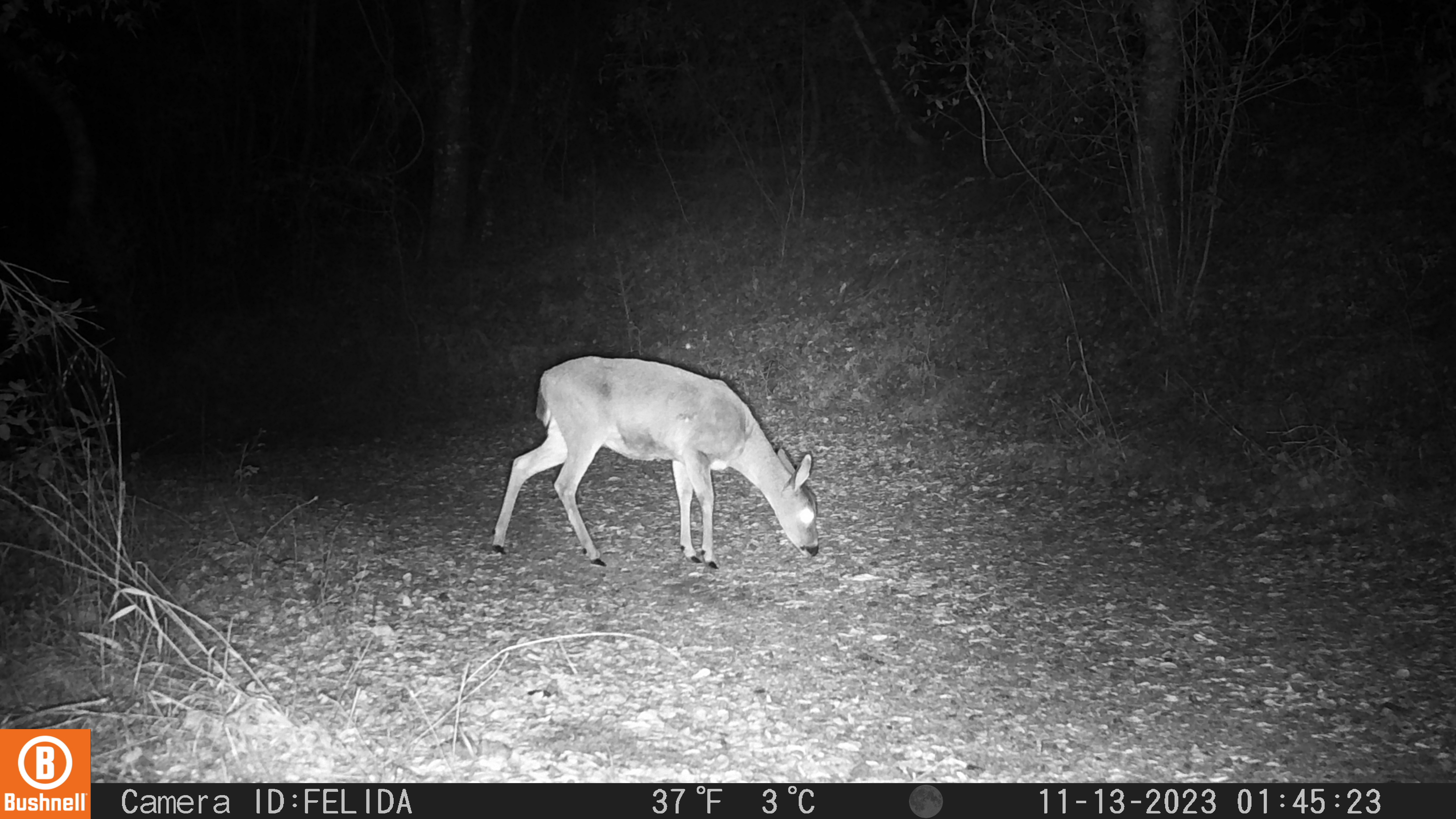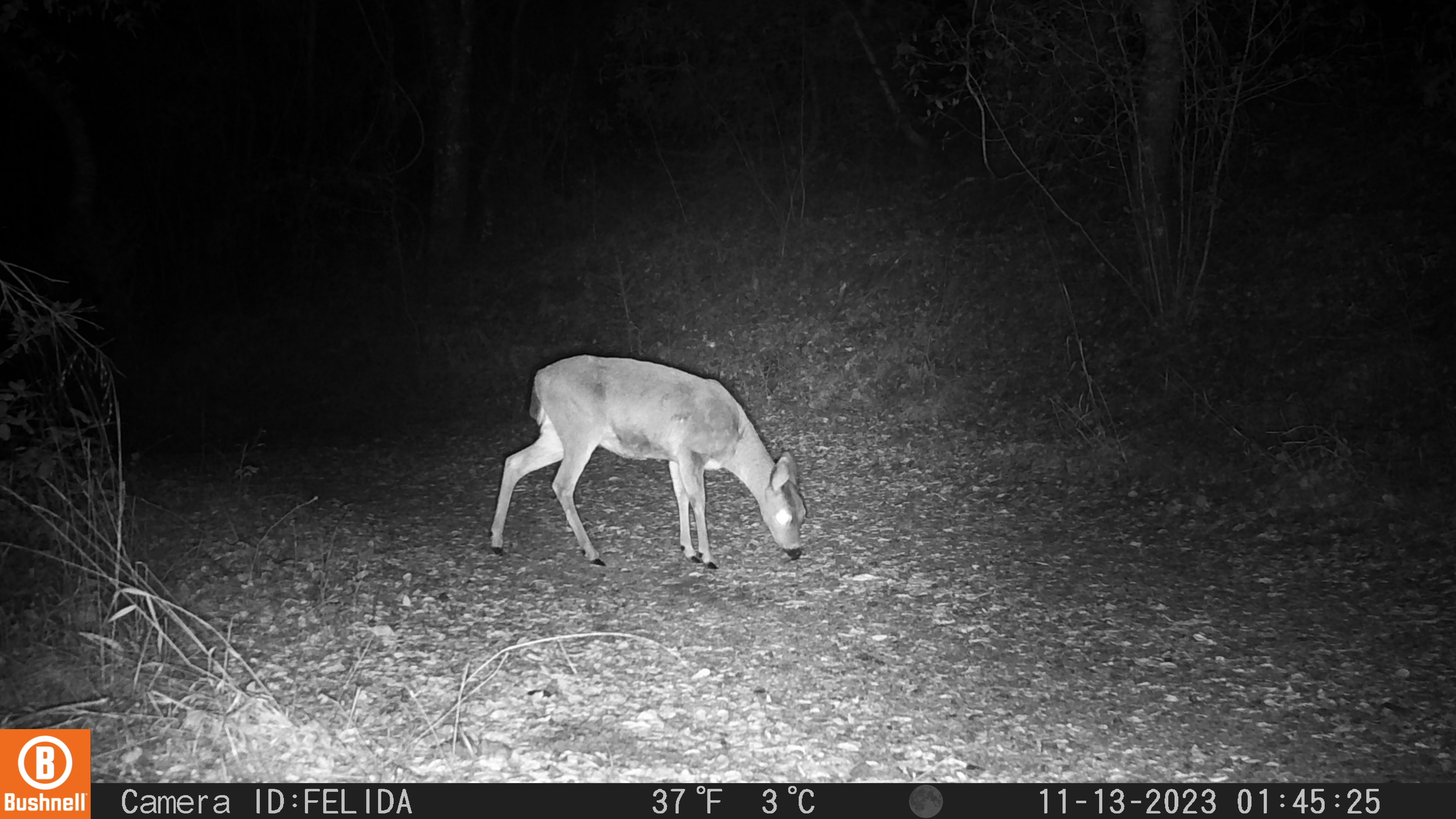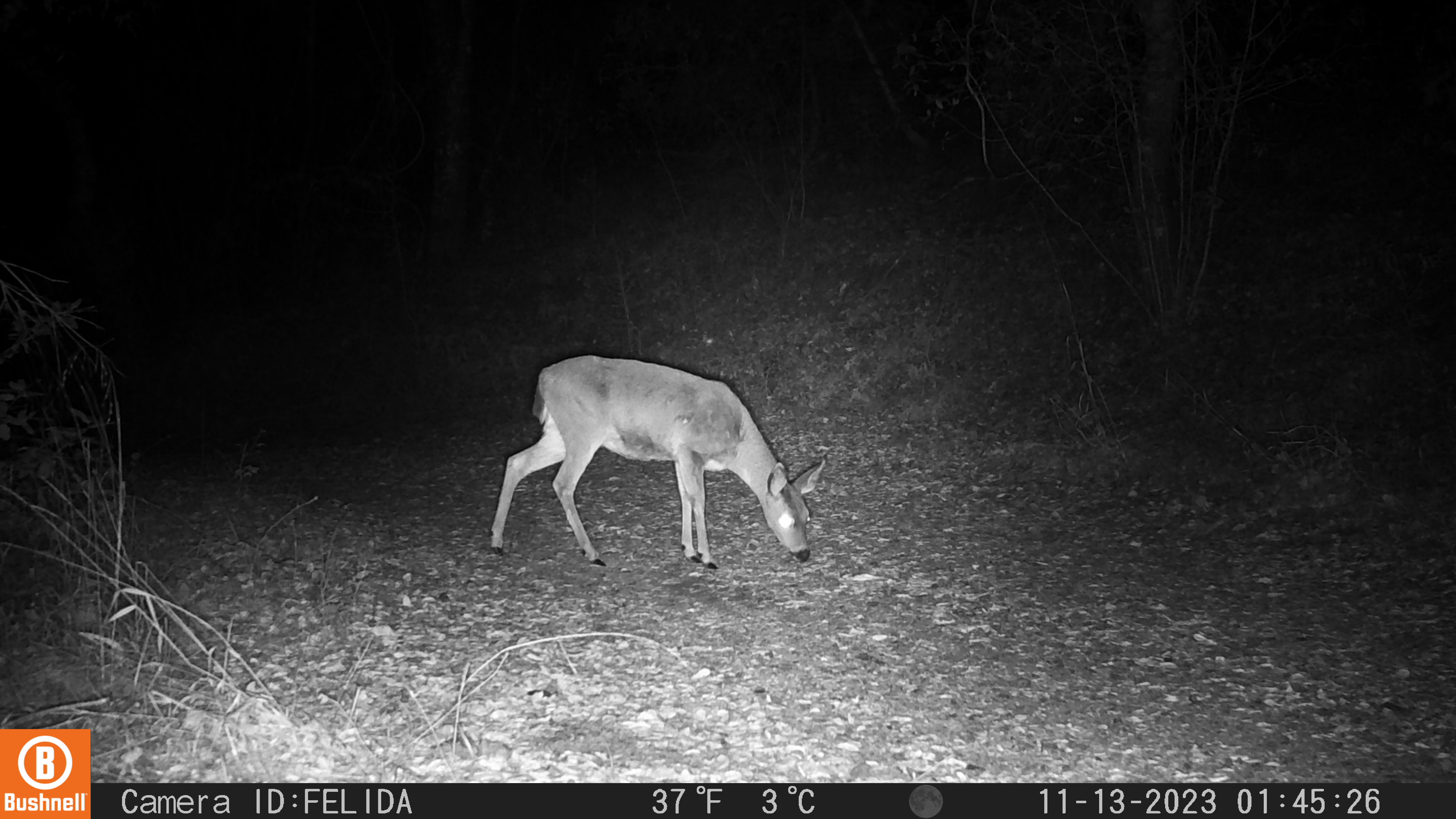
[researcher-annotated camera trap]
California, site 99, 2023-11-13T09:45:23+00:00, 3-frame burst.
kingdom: Animalia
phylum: Chordata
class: Mammalia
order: Artiodactyla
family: Cervidae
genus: Odocoileus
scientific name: Odocoileus hemionus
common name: mule deer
Mule deer (Odocoileus hemionus).